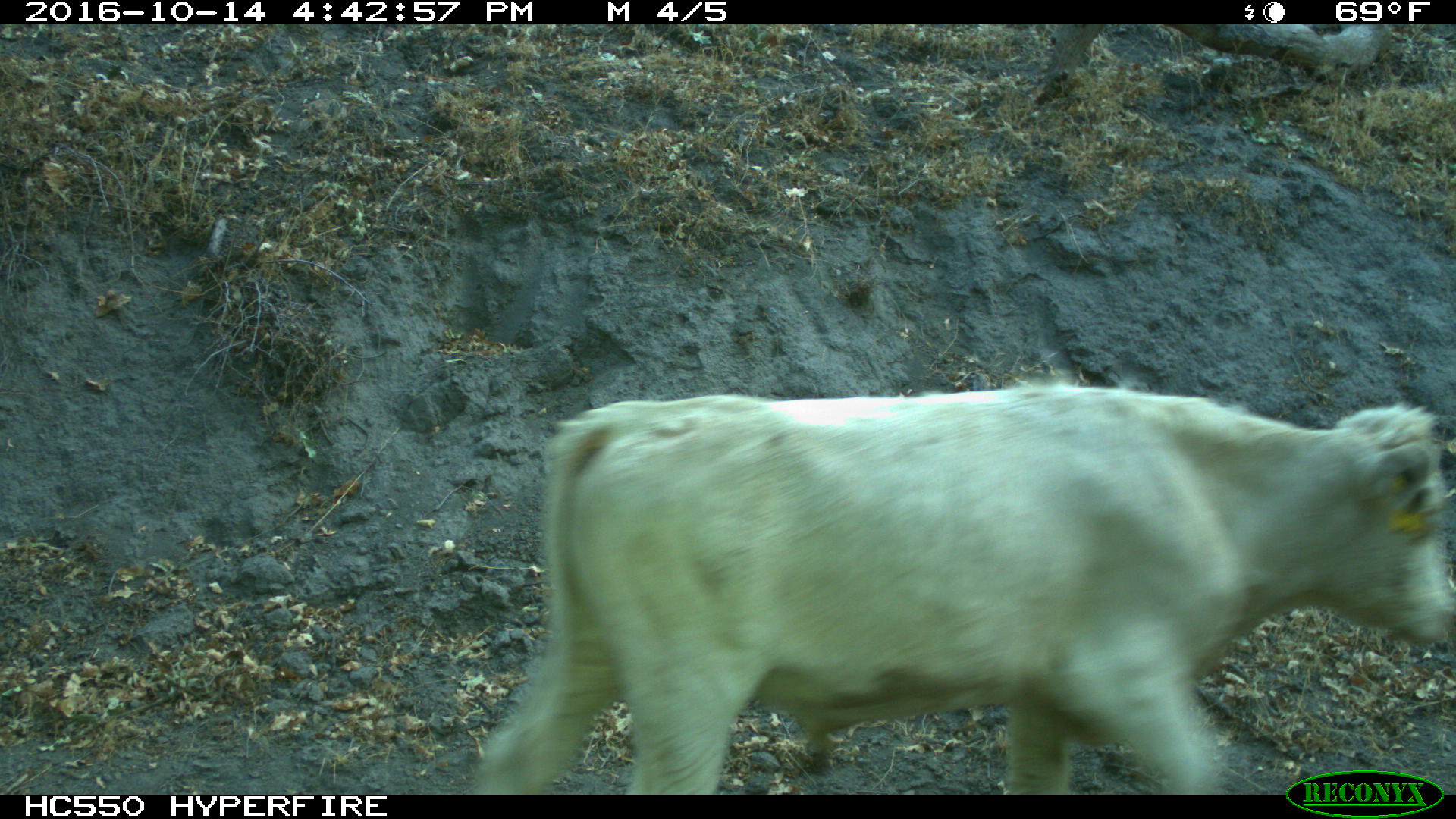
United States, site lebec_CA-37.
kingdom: Animalia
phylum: Chordata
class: Mammalia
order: Artiodactyla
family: Bovidae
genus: Bos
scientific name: Bos taurus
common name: domestic cow